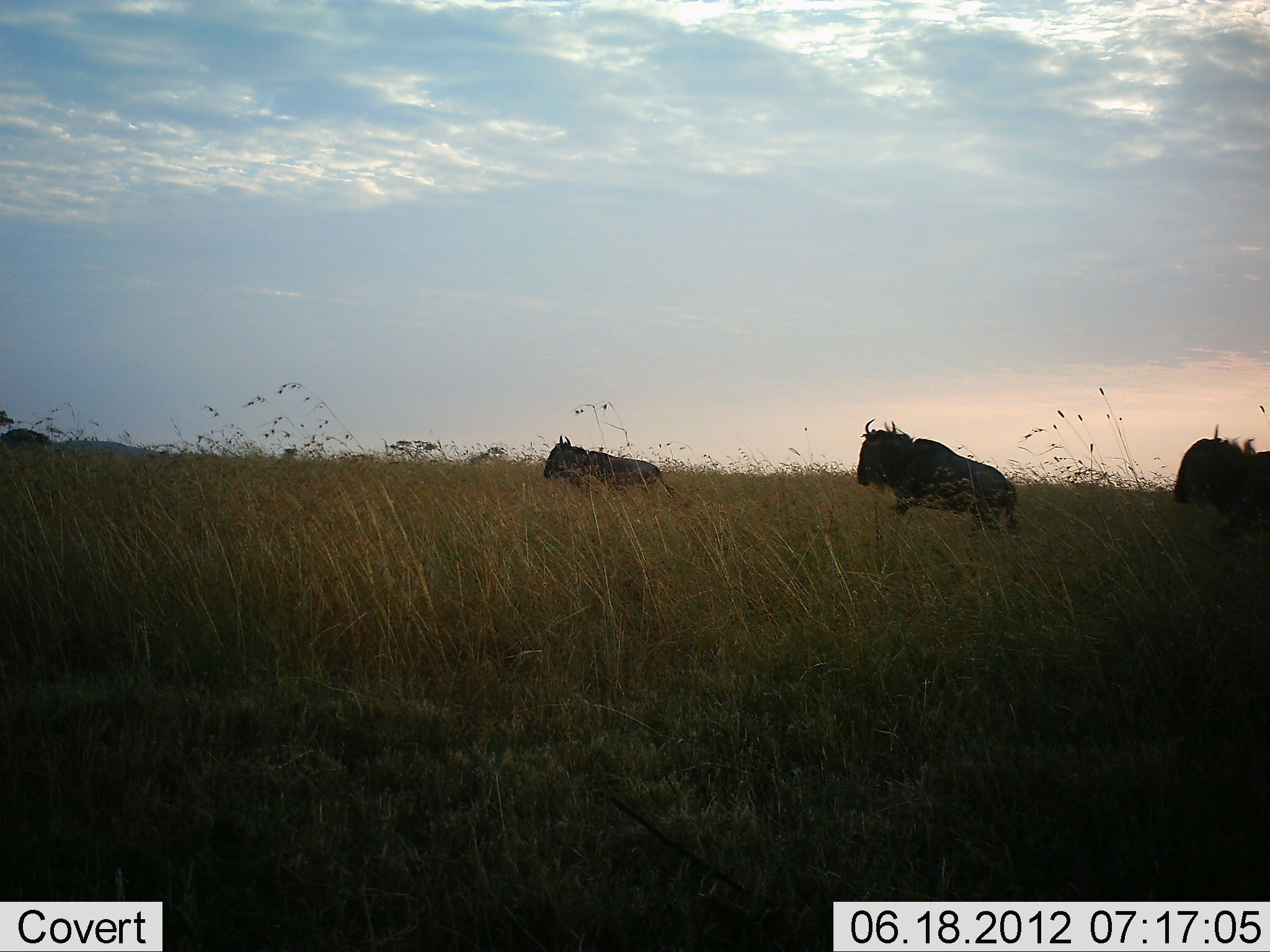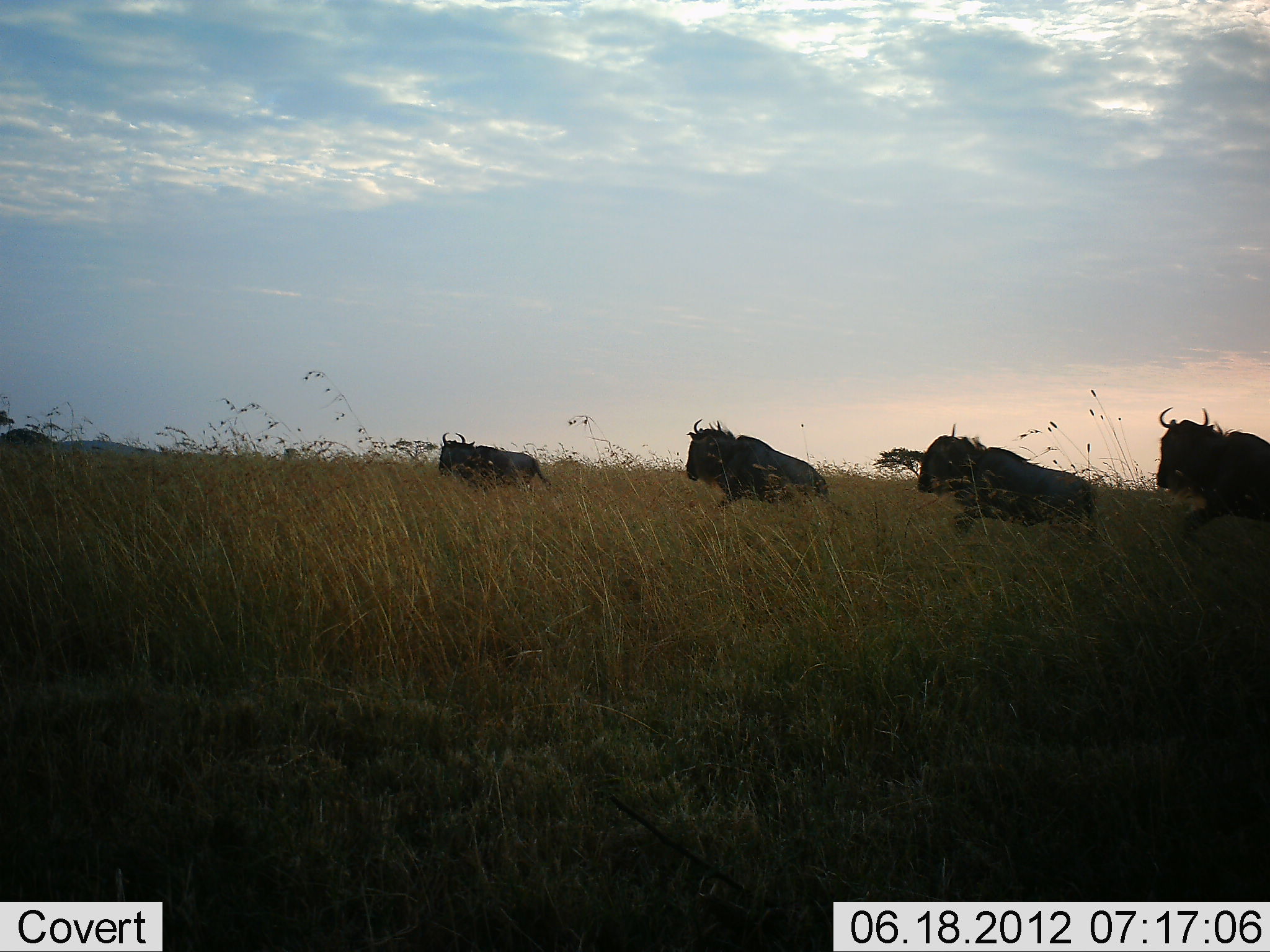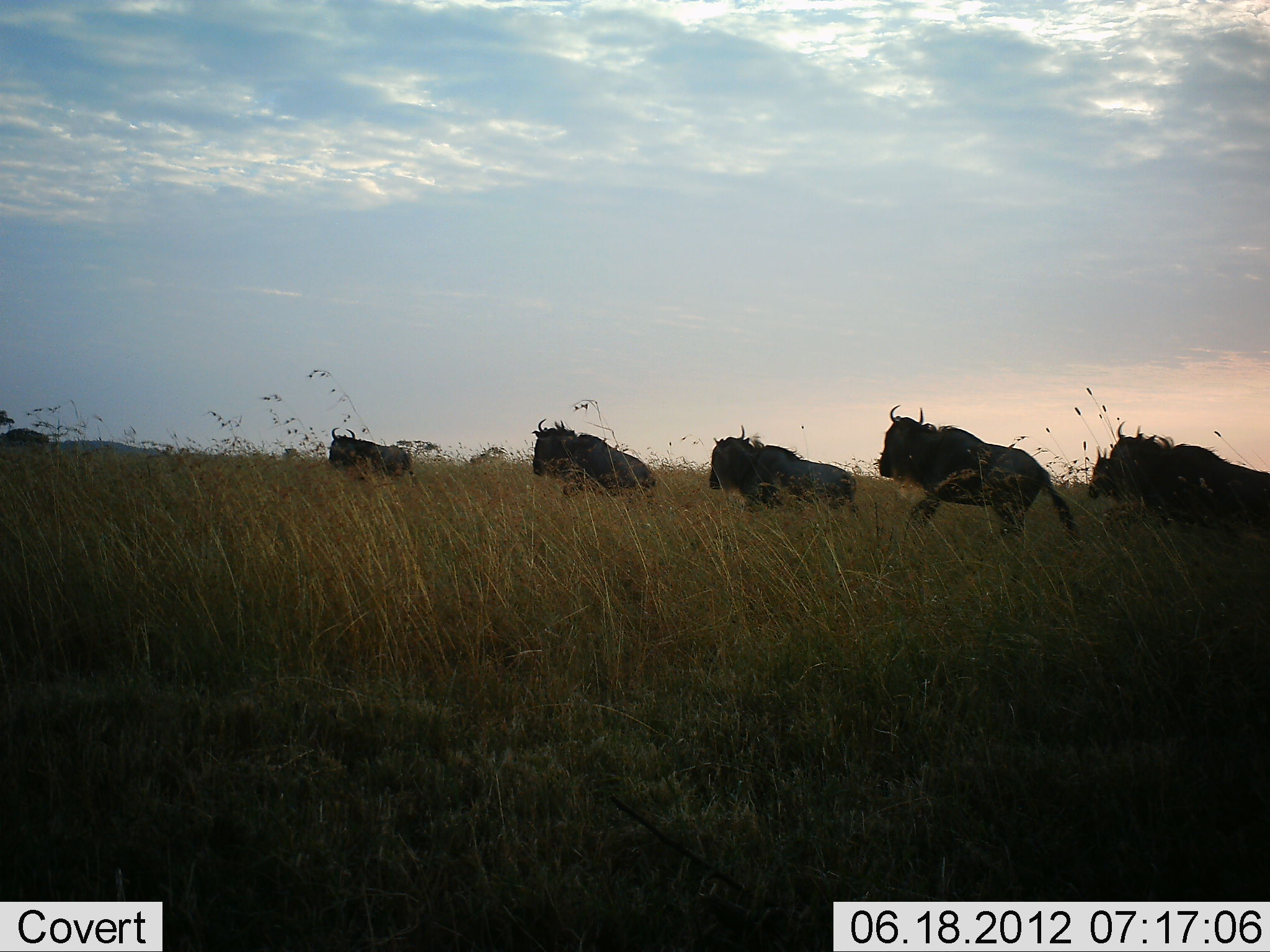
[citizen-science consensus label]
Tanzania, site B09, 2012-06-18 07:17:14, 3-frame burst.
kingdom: Animalia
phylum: Chordata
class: Mammalia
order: Artiodactyla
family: Bovidae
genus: Connochaetes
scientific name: Connochaetes taurinus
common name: blue wildebeest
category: wildebeest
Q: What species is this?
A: Wildebeest (blue wildebeest) (Connochaetes taurinus).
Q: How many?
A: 5.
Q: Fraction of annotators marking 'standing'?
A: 0%.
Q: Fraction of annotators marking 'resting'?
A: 0%.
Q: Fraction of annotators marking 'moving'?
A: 100%.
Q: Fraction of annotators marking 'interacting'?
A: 0%.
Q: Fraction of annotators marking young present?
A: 0%.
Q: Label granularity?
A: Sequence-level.